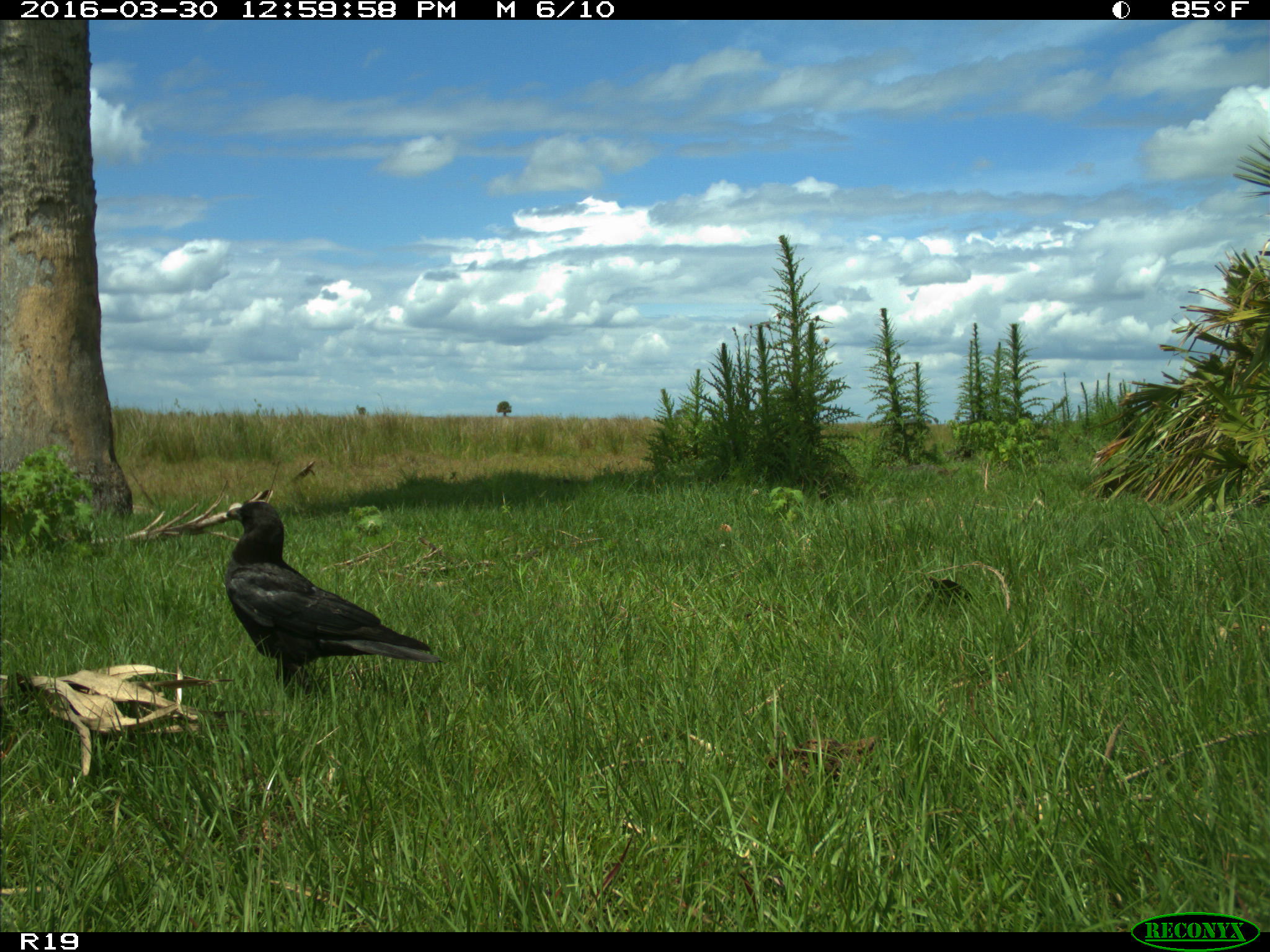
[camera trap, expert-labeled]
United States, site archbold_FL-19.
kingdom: Animalia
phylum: Chordata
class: Aves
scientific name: Aves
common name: birds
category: unidentified bird